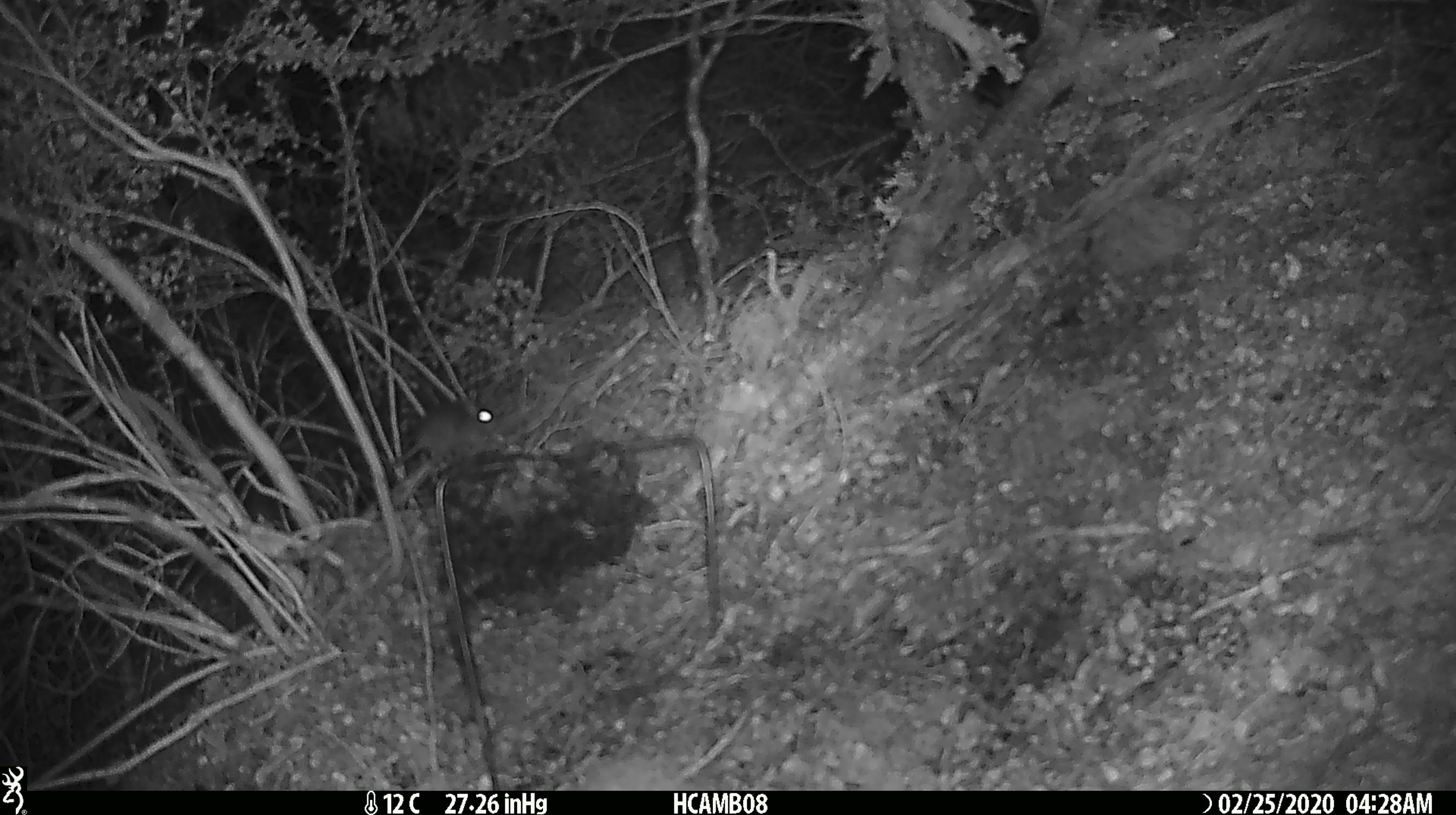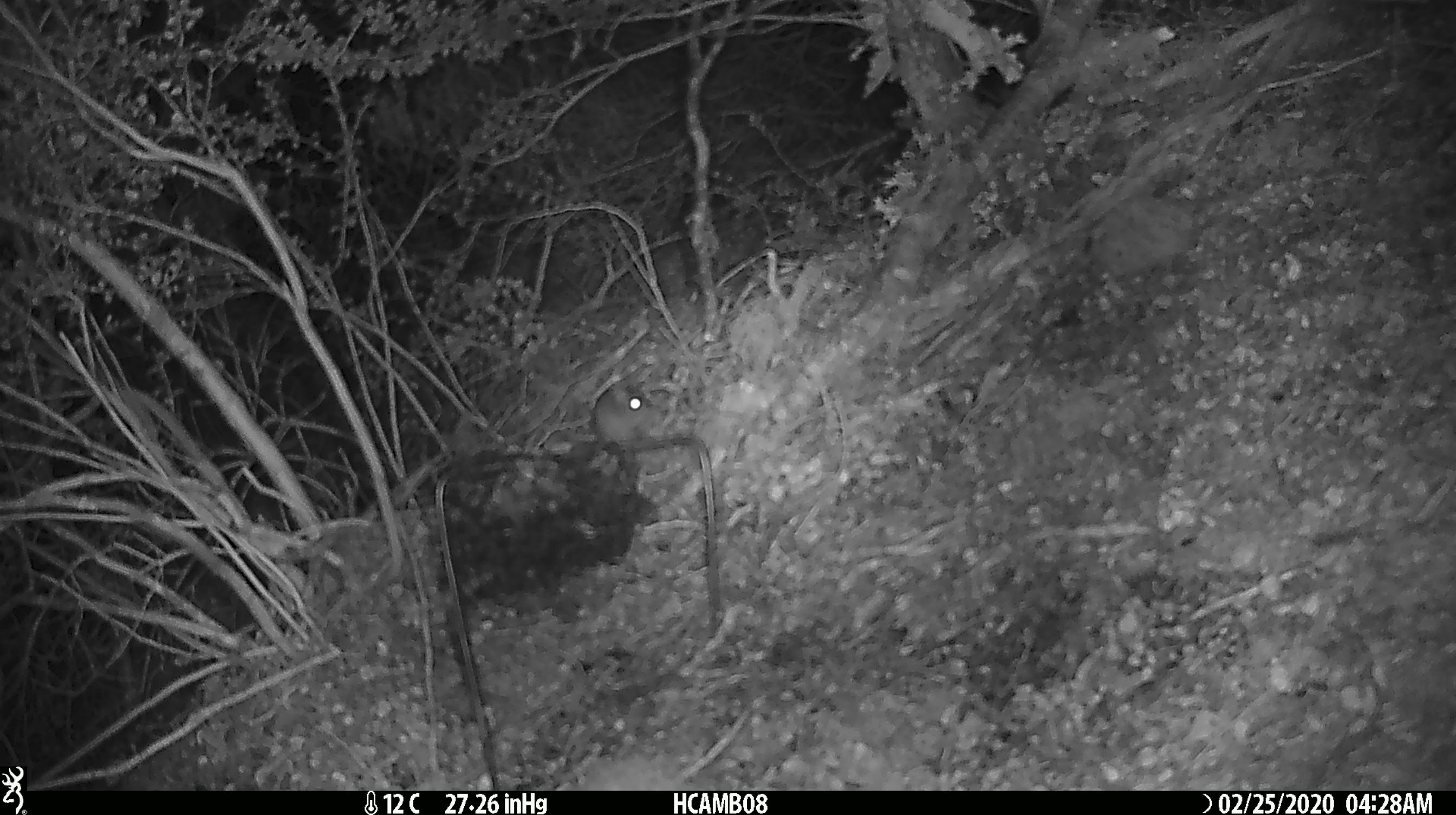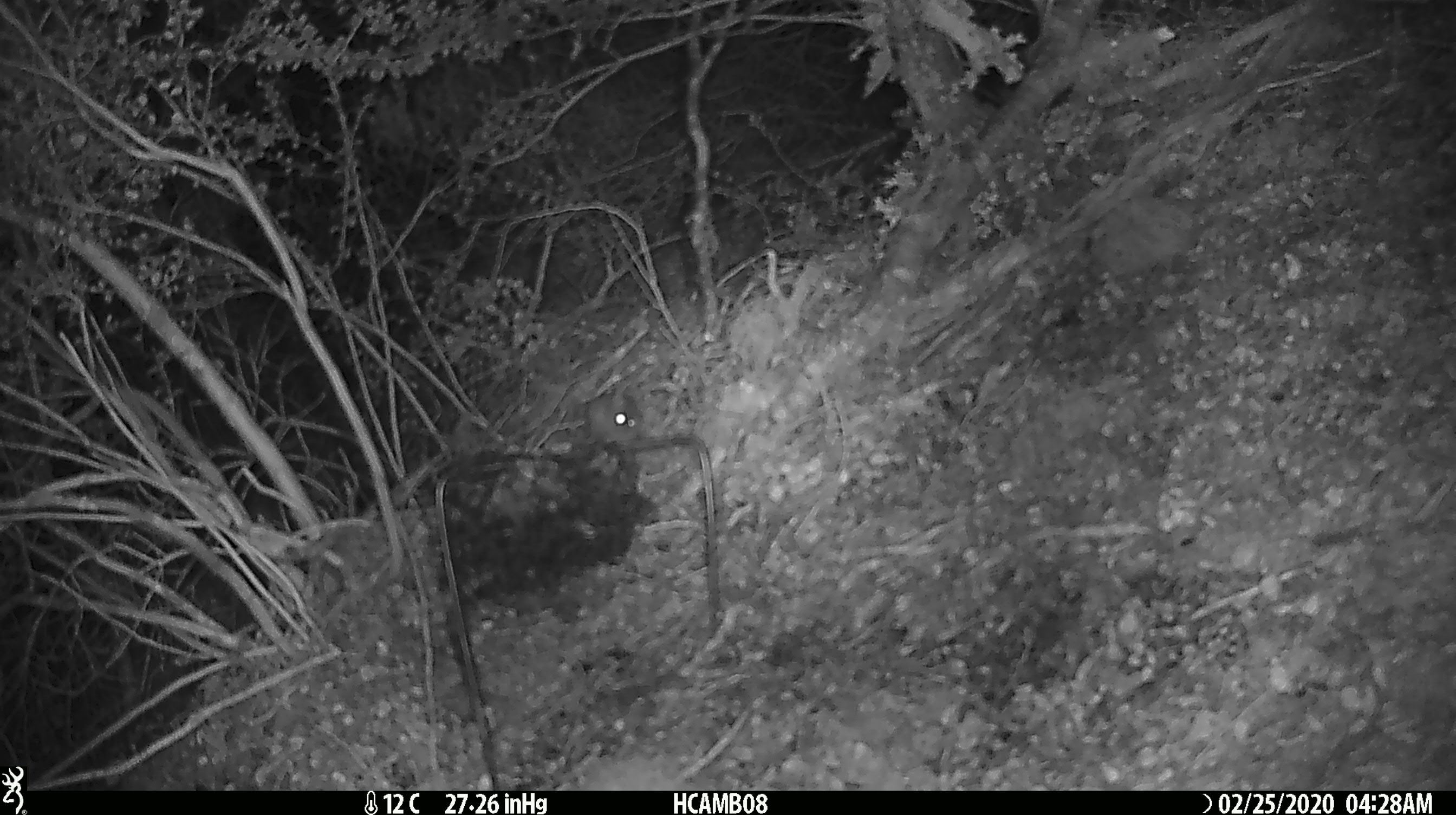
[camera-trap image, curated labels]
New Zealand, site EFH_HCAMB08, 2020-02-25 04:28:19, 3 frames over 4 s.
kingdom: Animalia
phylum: Chordata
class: Mammalia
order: Rodentia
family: Muridae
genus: Mus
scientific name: Mus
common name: mouse